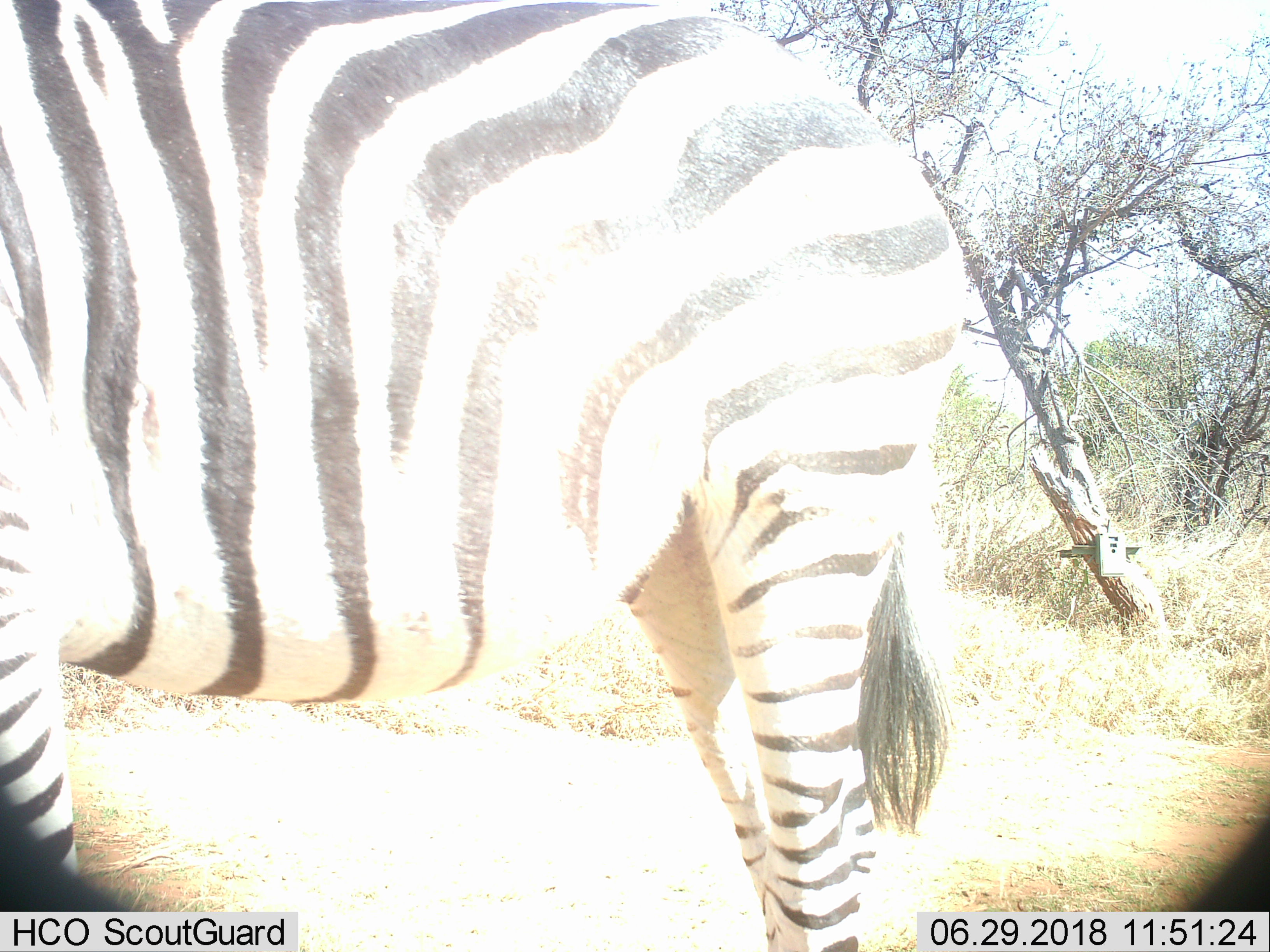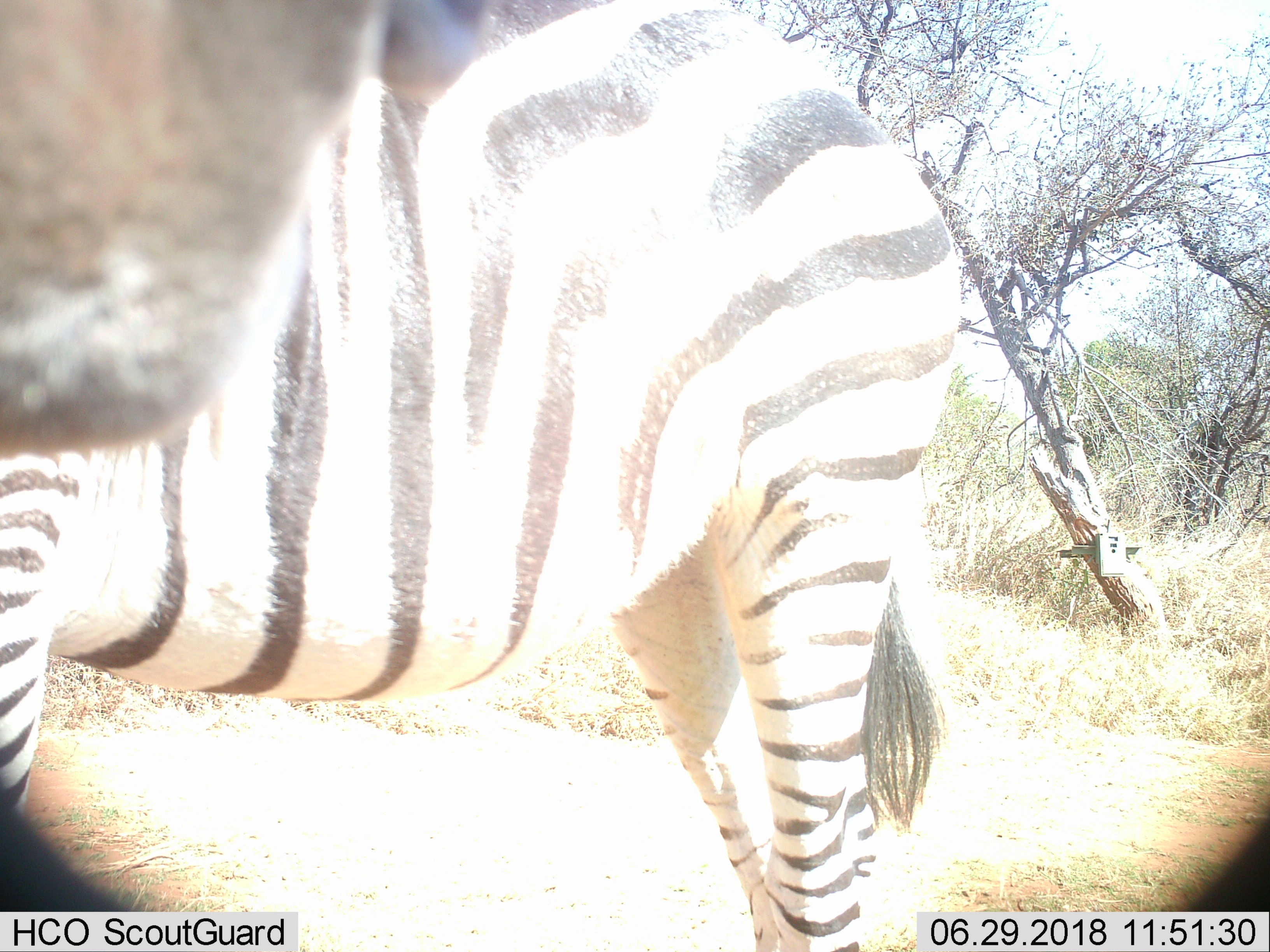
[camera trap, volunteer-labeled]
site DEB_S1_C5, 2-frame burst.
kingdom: Animalia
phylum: Chordata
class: Mammalia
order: Perissodactyla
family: Equidae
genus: Equus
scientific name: Equus quagga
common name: plains zebra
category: zebraplains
Zebraplains (plains zebra) (Equus quagga), count 1. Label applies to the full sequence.